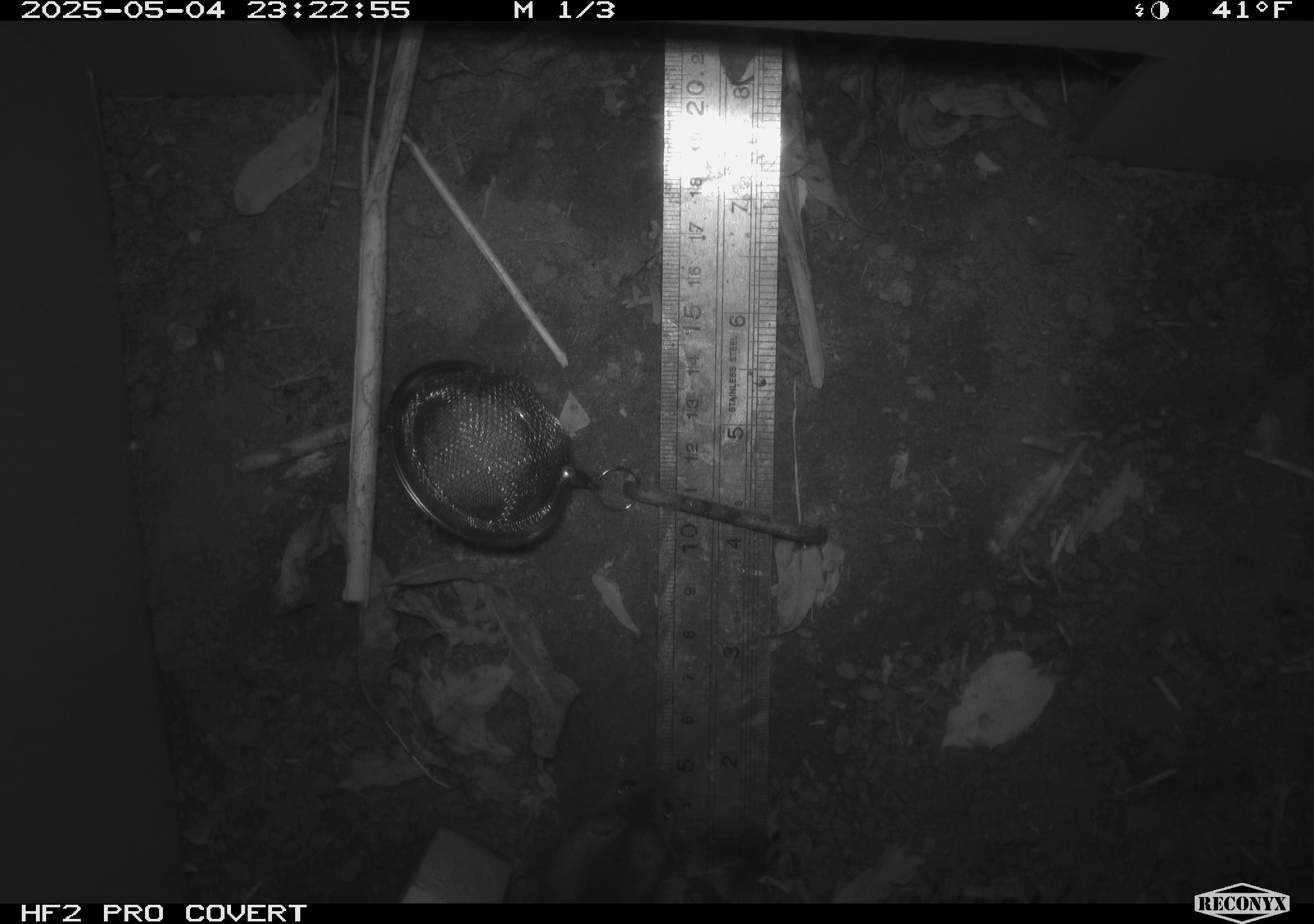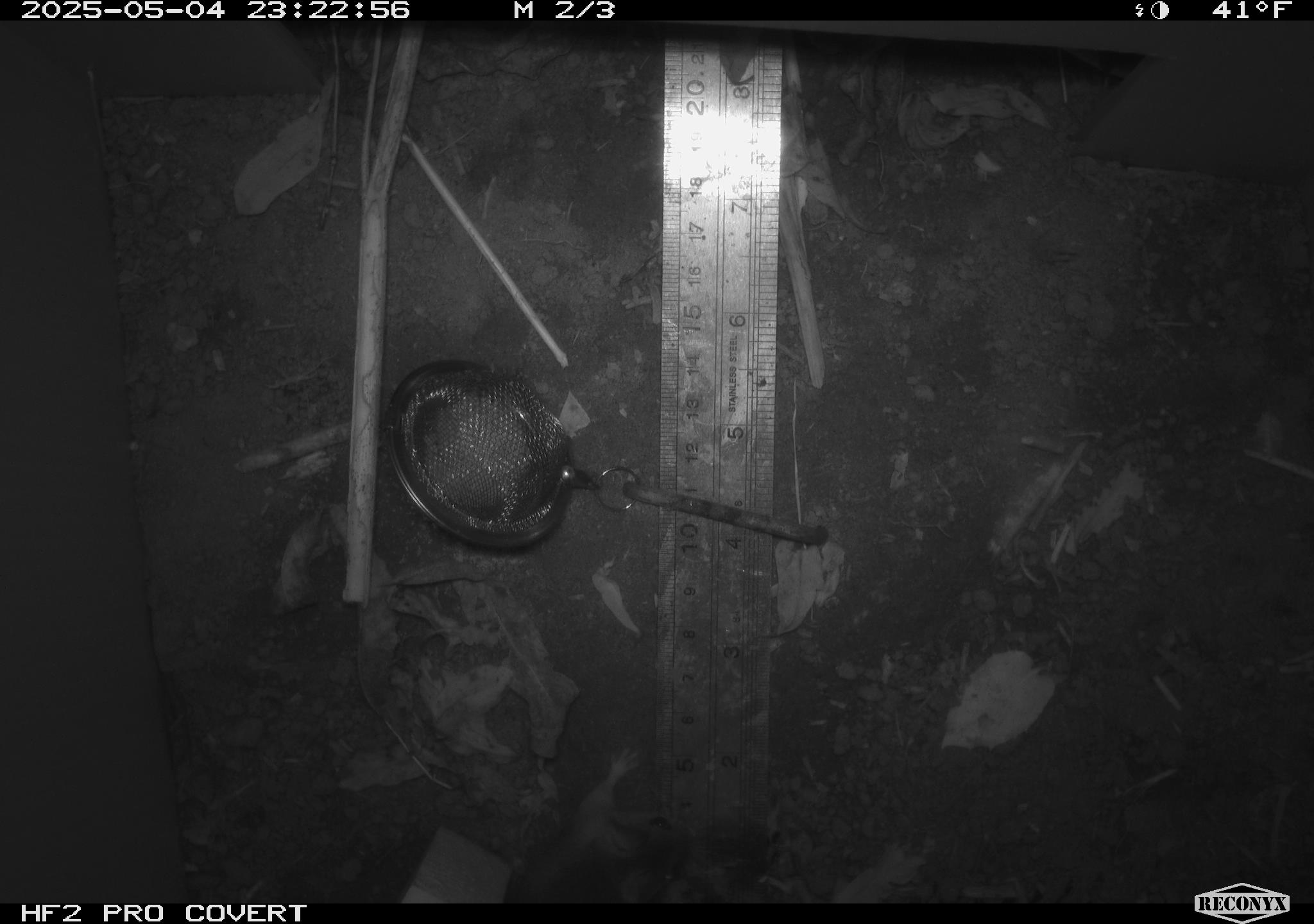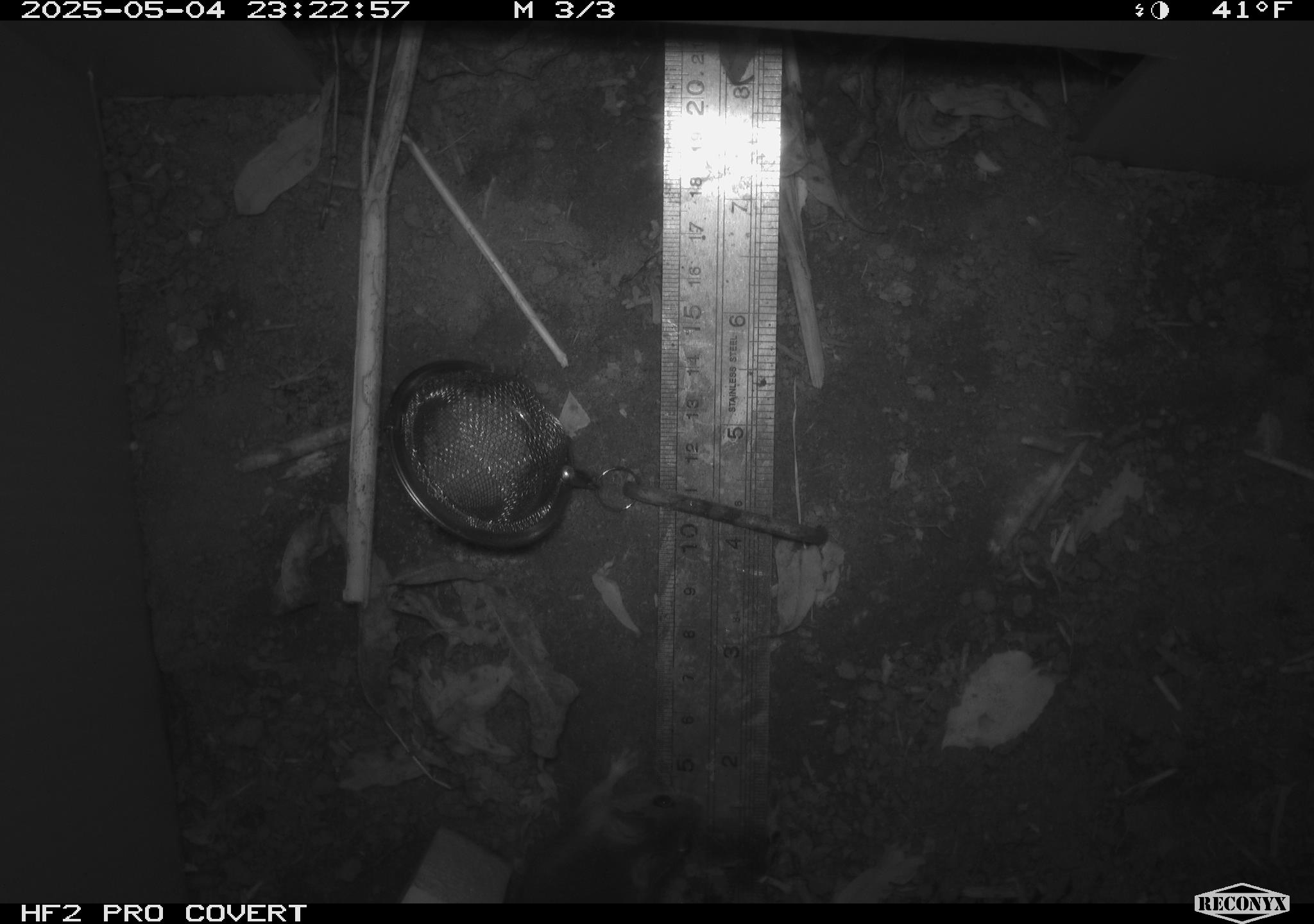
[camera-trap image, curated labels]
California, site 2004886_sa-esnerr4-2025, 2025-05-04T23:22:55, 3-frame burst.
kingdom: Animalia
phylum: Chordata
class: Mammalia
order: Rodentia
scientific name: Rodentia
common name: rodent